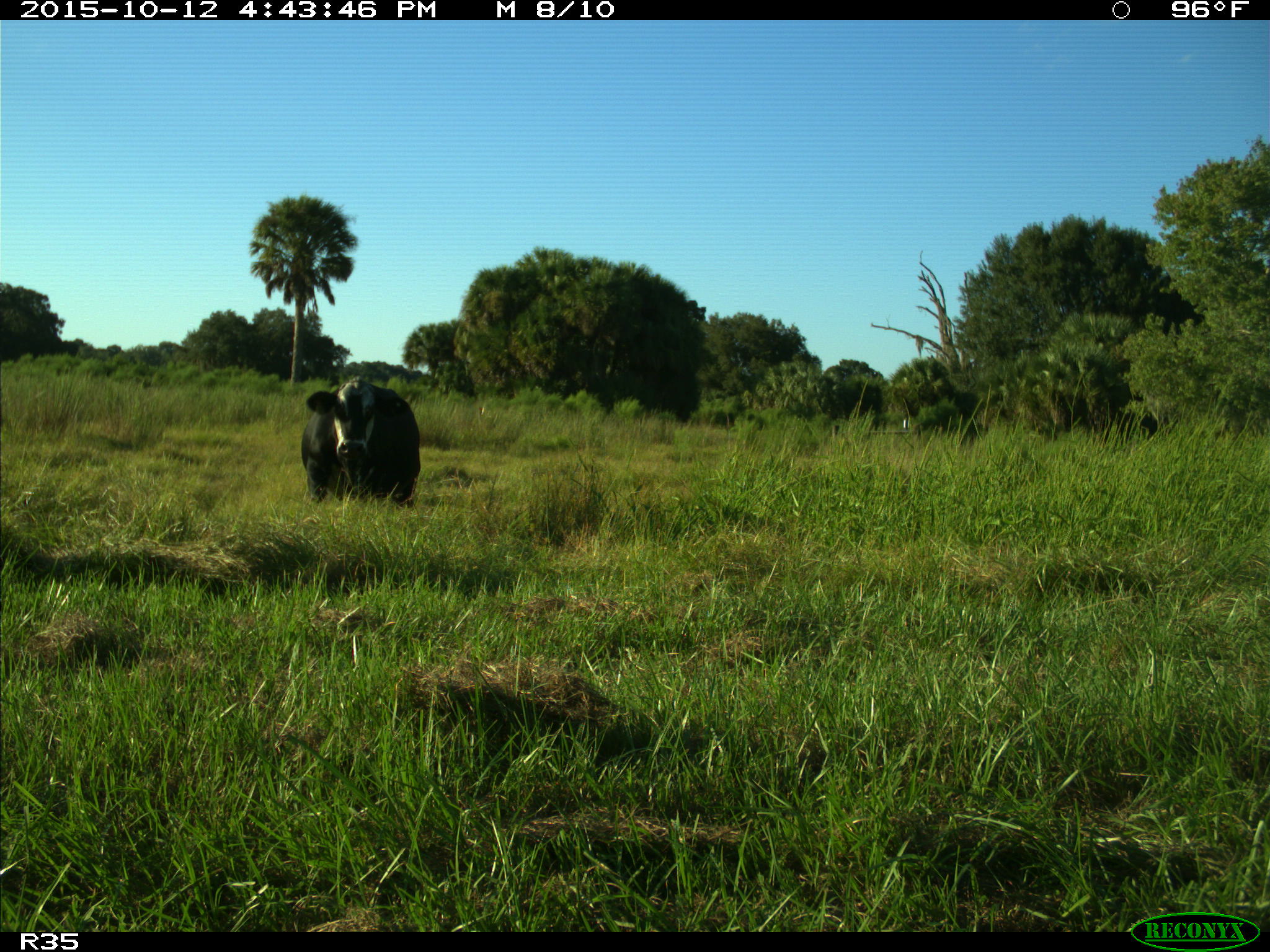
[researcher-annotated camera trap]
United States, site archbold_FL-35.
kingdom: Animalia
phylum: Chordata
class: Mammalia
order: Artiodactyla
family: Bovidae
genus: Bos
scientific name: Bos taurus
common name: domestic cow